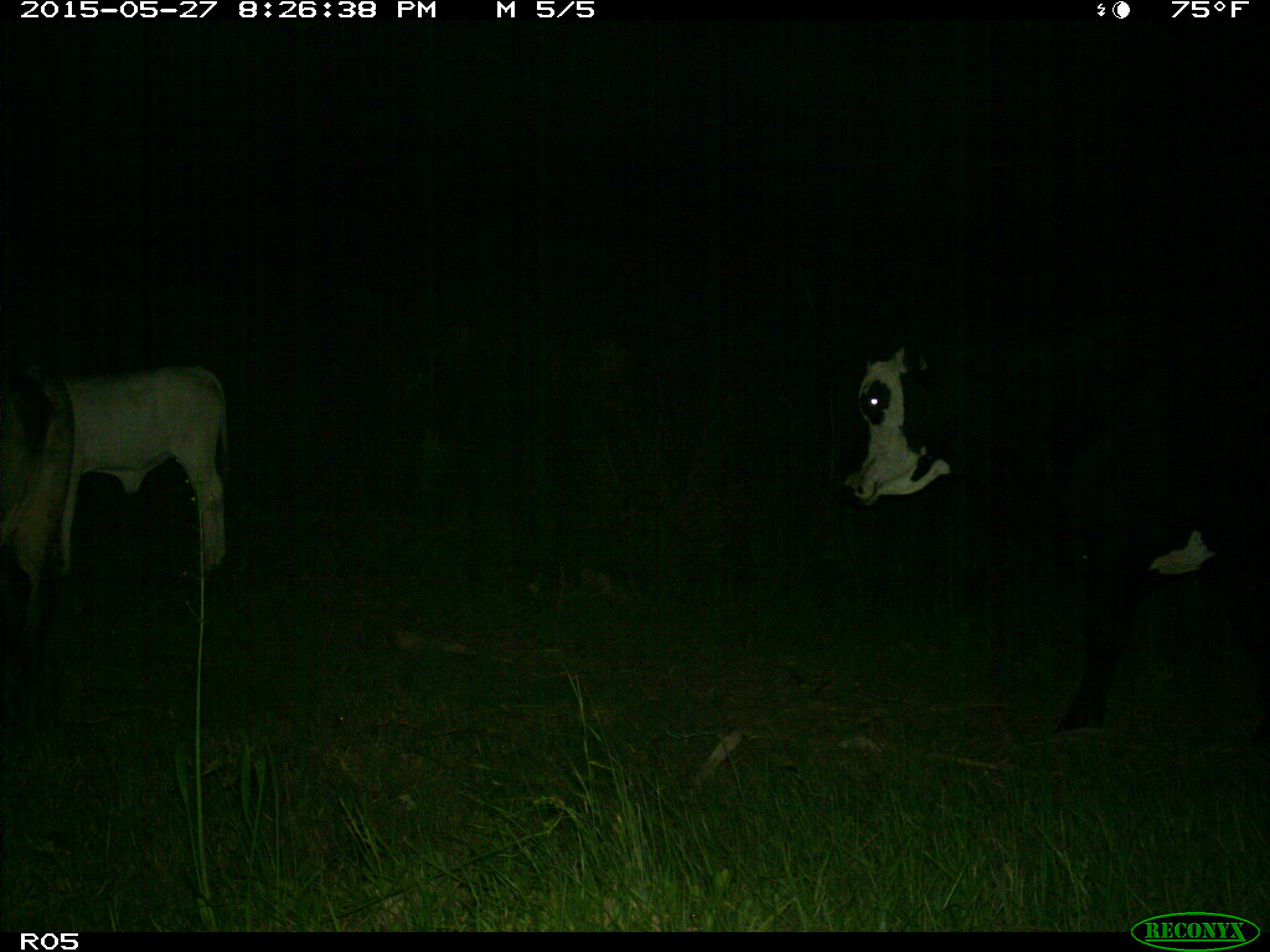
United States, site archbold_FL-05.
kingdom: Animalia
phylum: Chordata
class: Mammalia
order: Artiodactyla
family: Bovidae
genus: Bos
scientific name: Bos taurus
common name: domestic cow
Bos taurus (domestic cow).